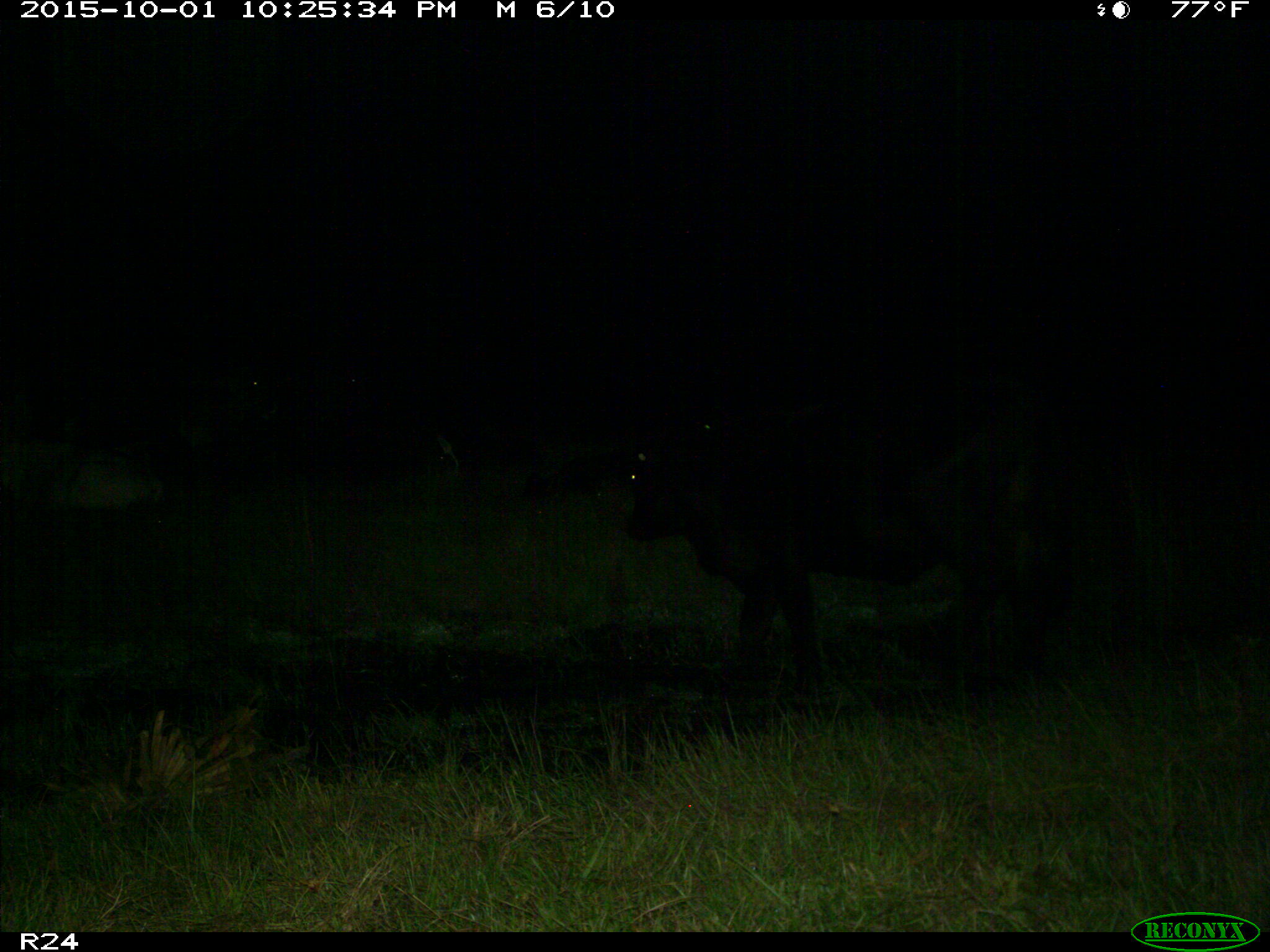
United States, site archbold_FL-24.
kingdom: Animalia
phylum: Chordata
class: Mammalia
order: Artiodactyla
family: Bovidae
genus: Bos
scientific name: Bos taurus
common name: domestic cow